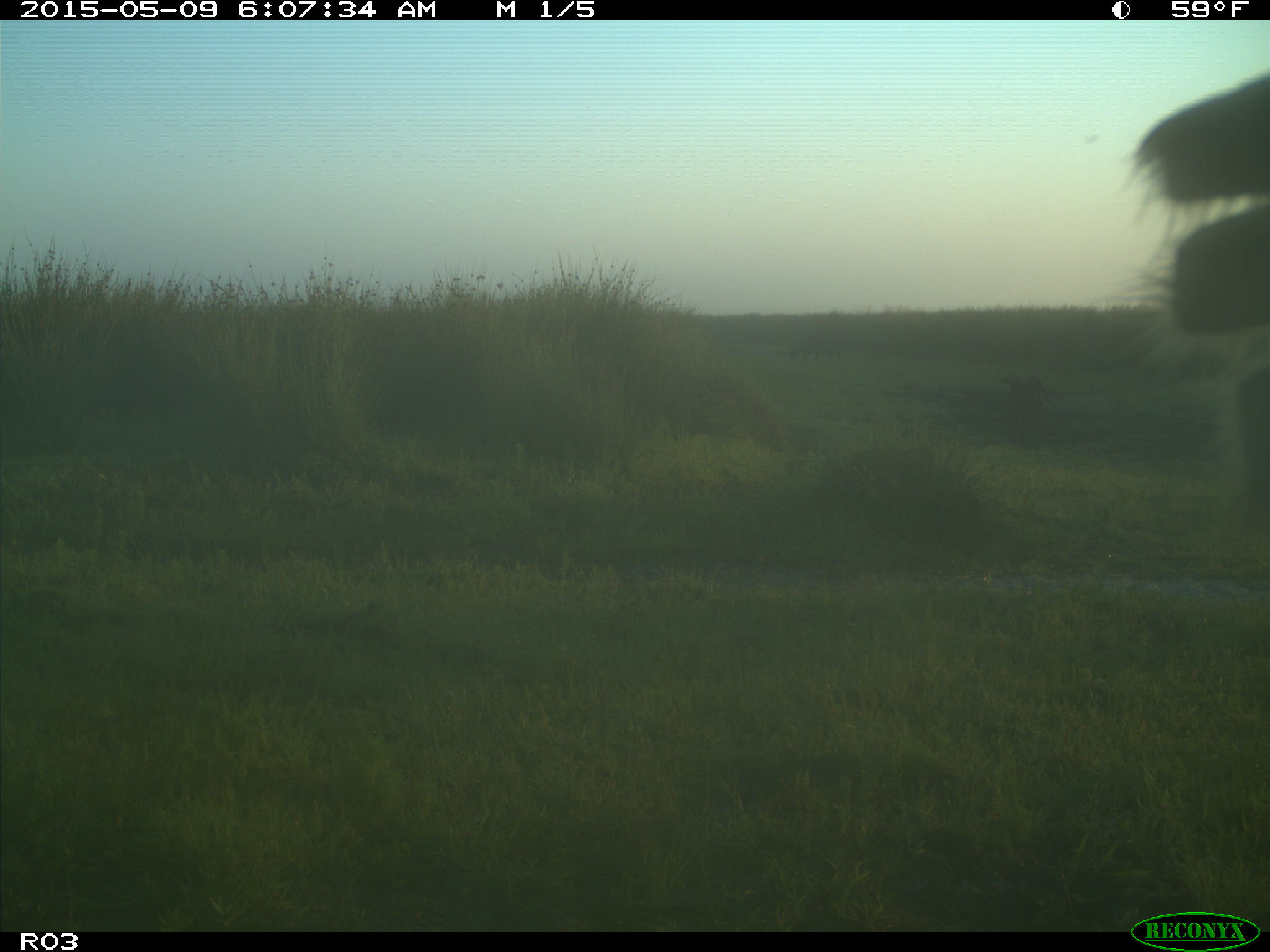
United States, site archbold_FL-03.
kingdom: Animalia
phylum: Chordata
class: Mammalia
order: Artiodactyla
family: Bovidae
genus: Bos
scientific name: Bos taurus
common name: domestic cow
Bos taurus (domestic cow).